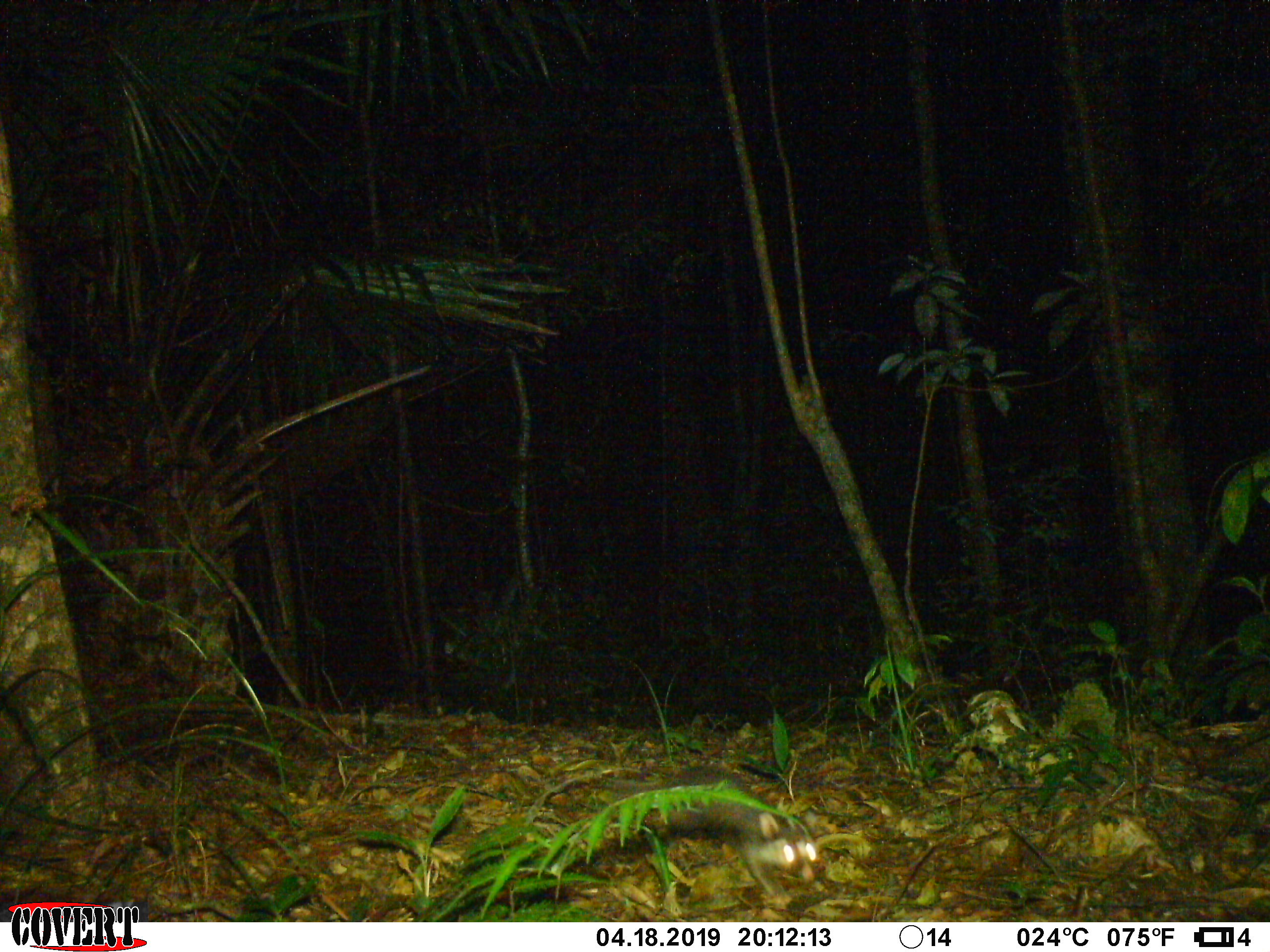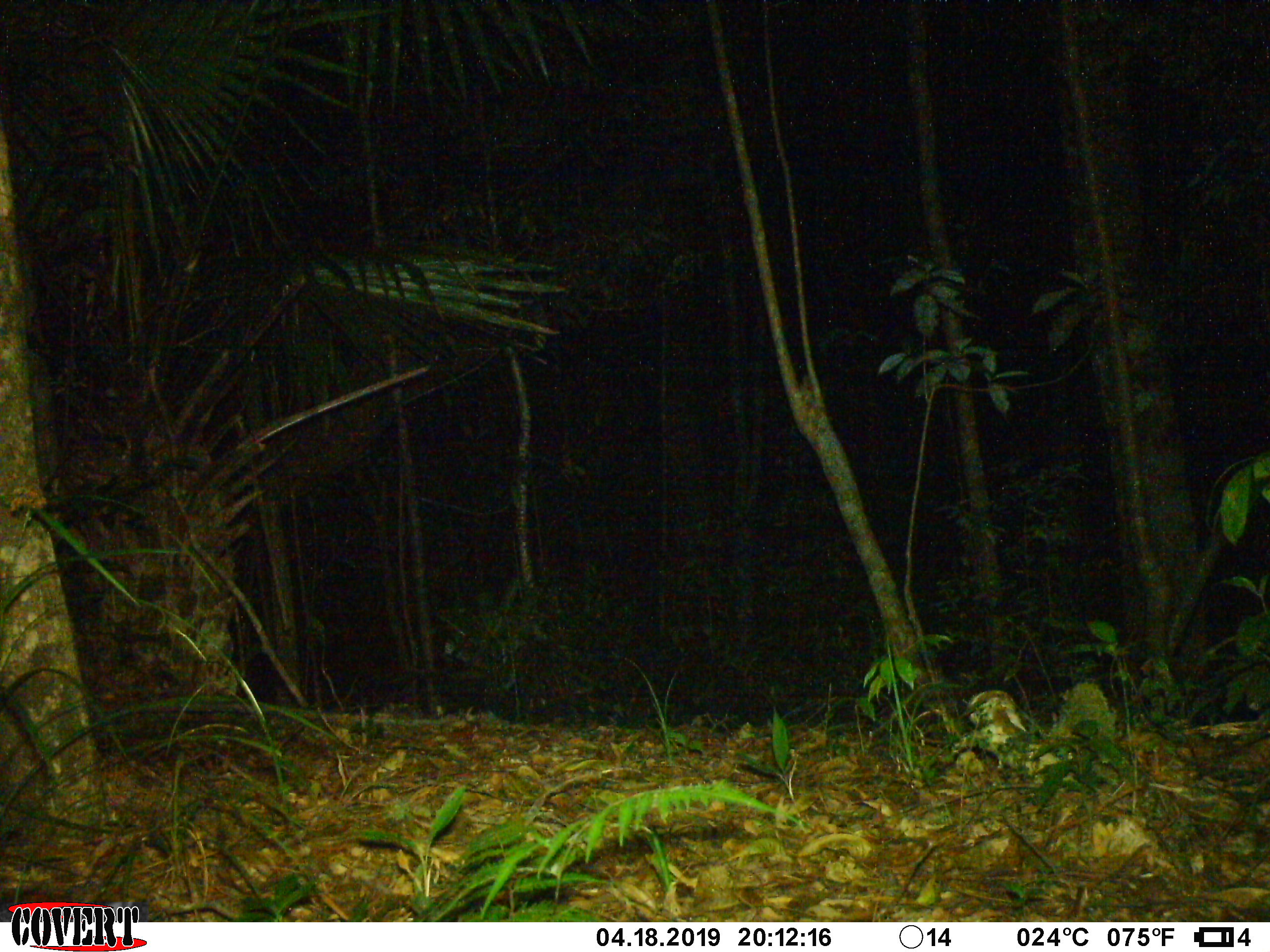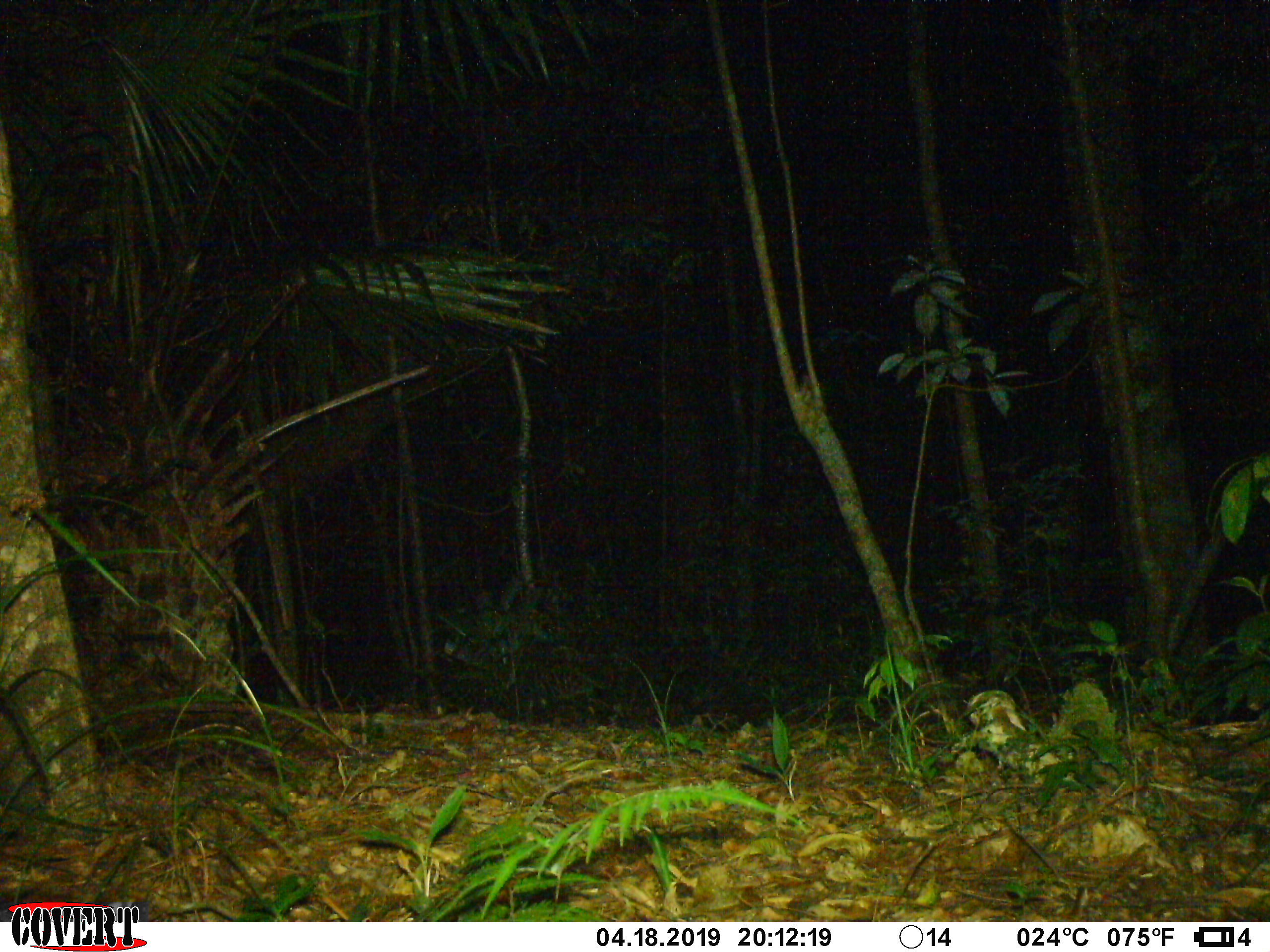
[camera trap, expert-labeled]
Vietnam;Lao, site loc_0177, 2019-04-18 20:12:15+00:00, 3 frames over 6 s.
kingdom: Animalia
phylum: Chordata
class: Mammalia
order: Carnivora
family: Mustelidae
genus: Melogale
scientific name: Melogale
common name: ferret badger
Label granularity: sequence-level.